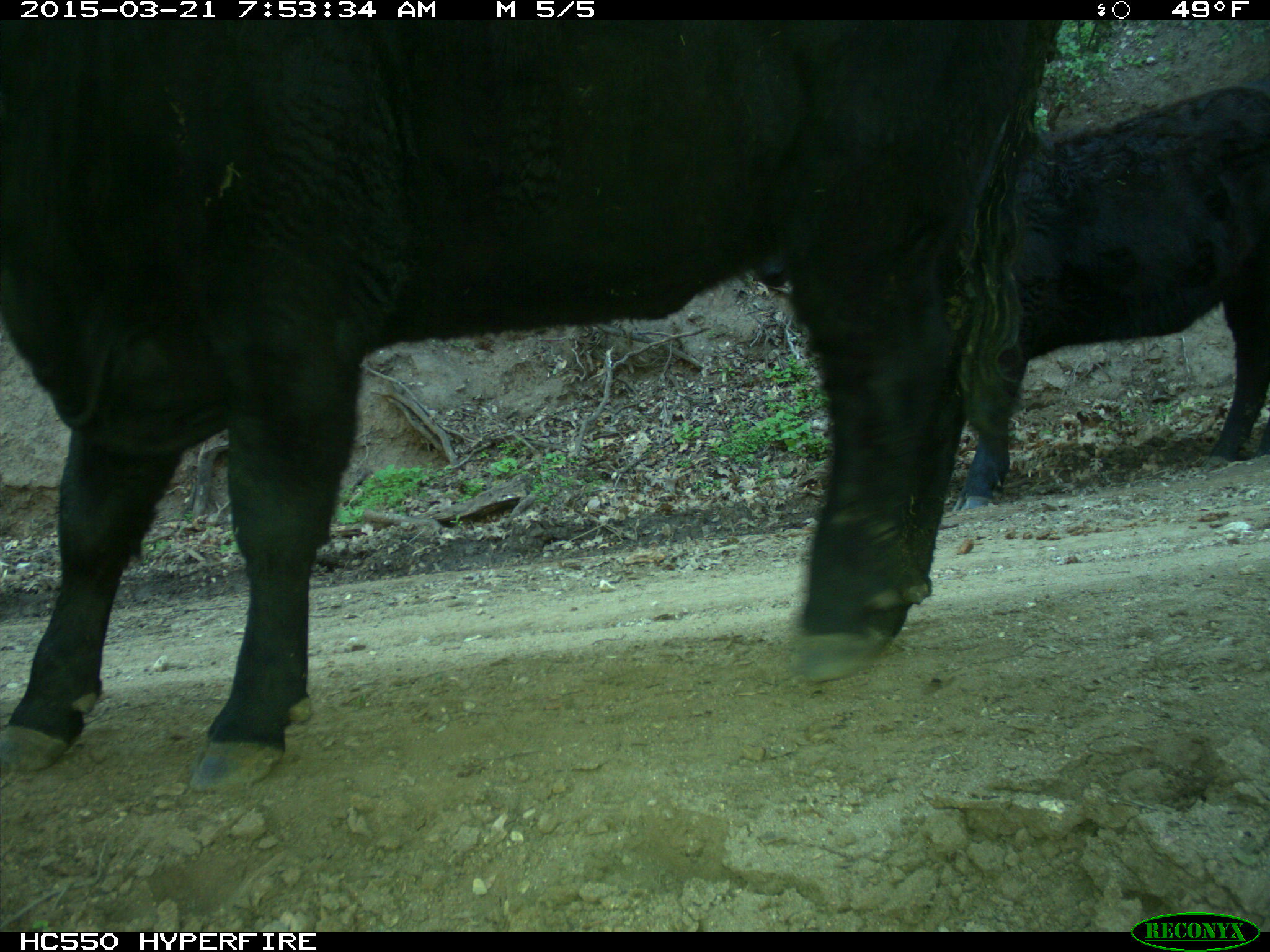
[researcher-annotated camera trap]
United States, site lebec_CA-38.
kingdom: Animalia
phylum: Chordata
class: Mammalia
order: Artiodactyla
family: Bovidae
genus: Bos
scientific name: Bos taurus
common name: domestic cow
Bos taurus (domestic cow).